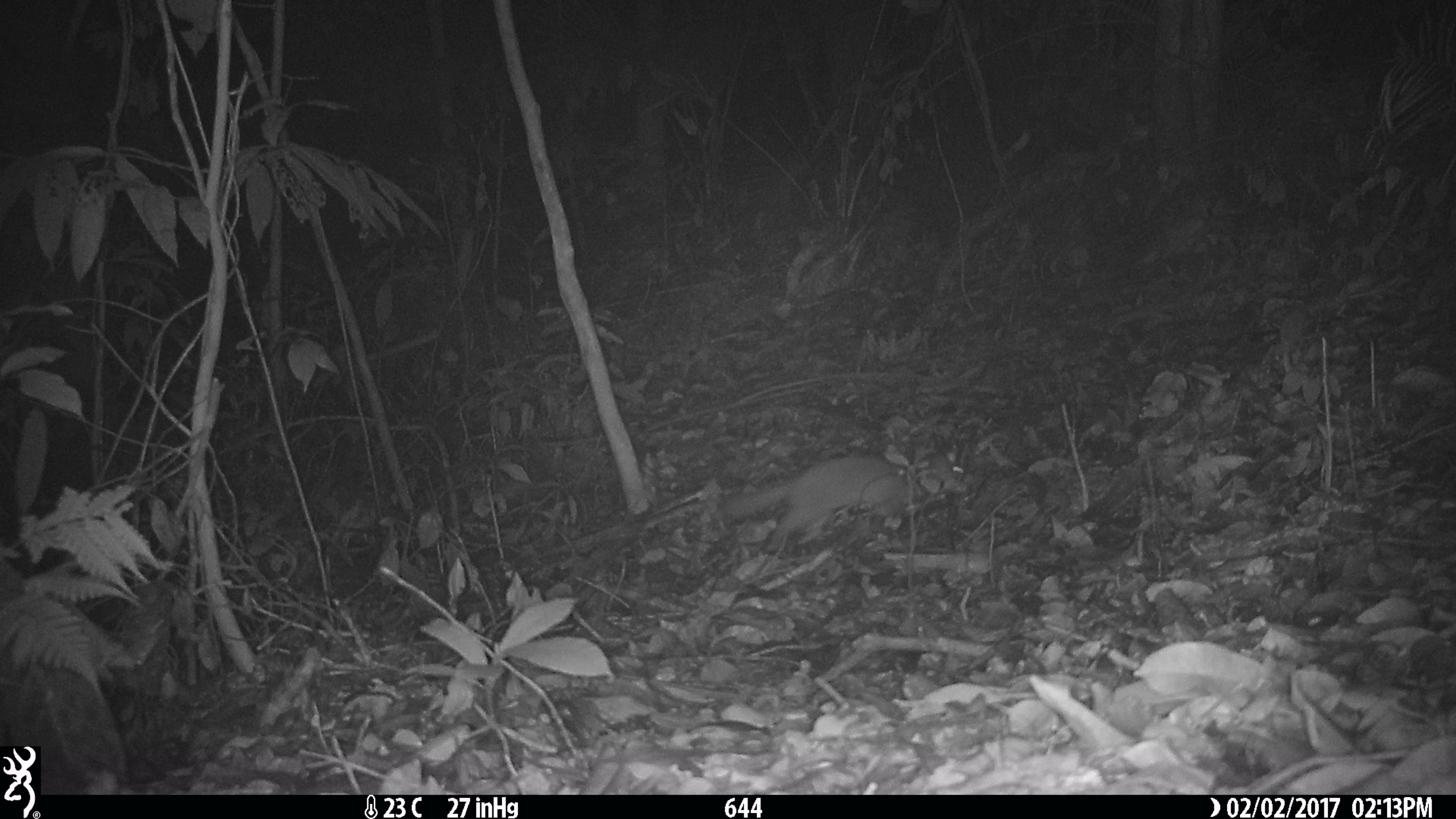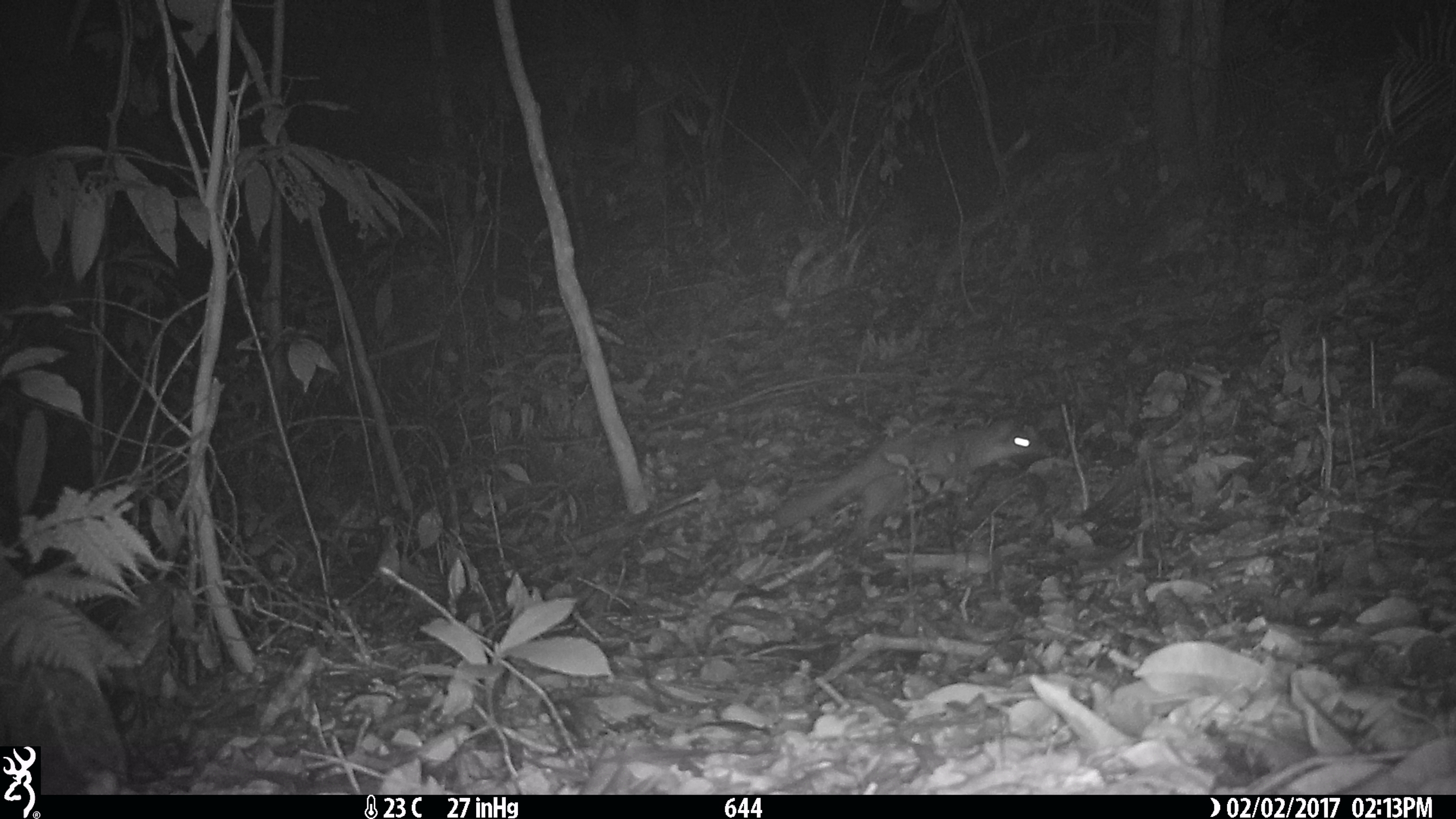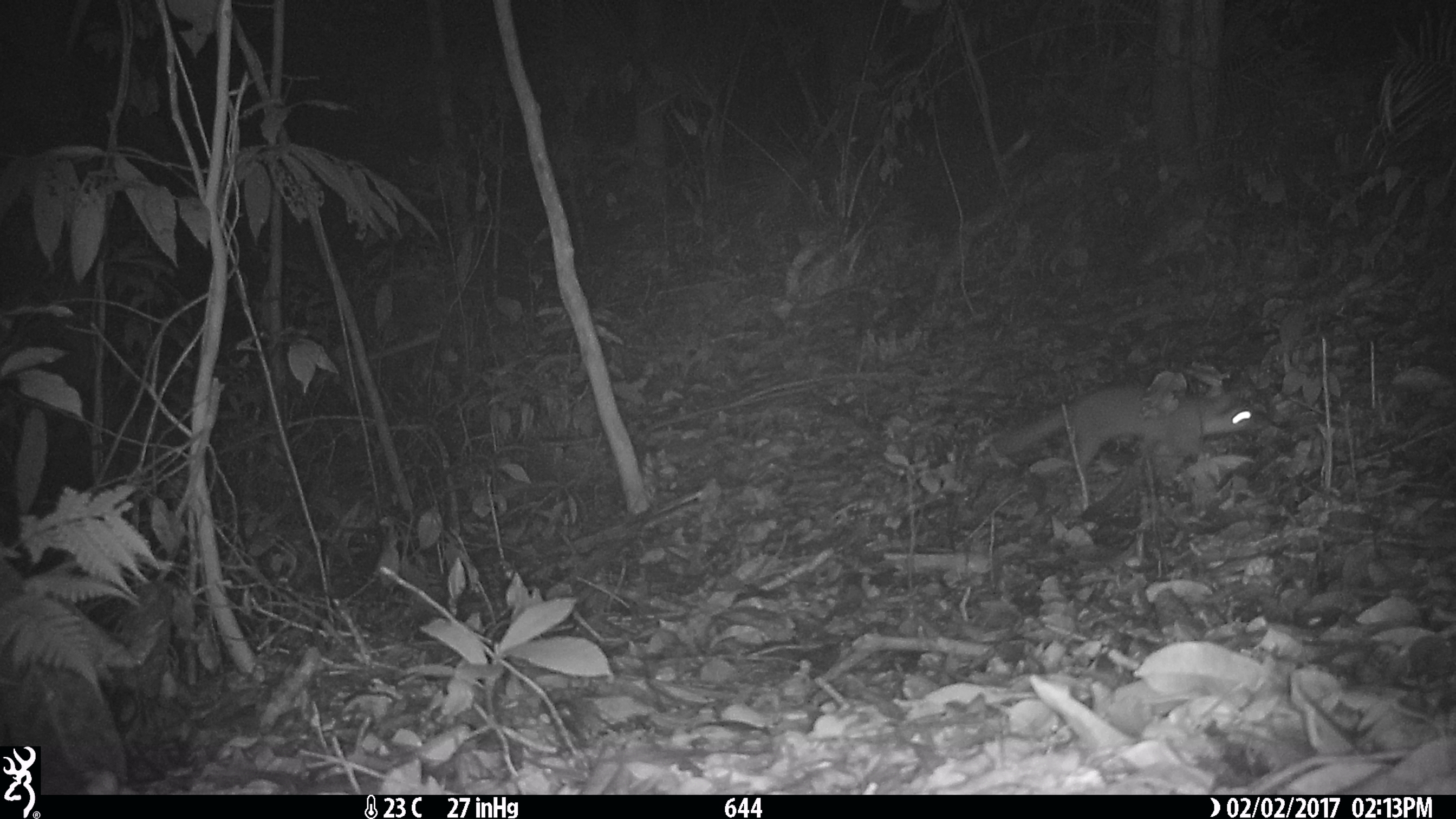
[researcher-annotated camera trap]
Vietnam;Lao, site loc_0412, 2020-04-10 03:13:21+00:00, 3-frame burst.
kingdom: Animalia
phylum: Chordata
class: Mammalia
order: Carnivora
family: Mustelidae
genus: Melogale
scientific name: Melogale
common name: ferret badger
Ferret badger (Melogale). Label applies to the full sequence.